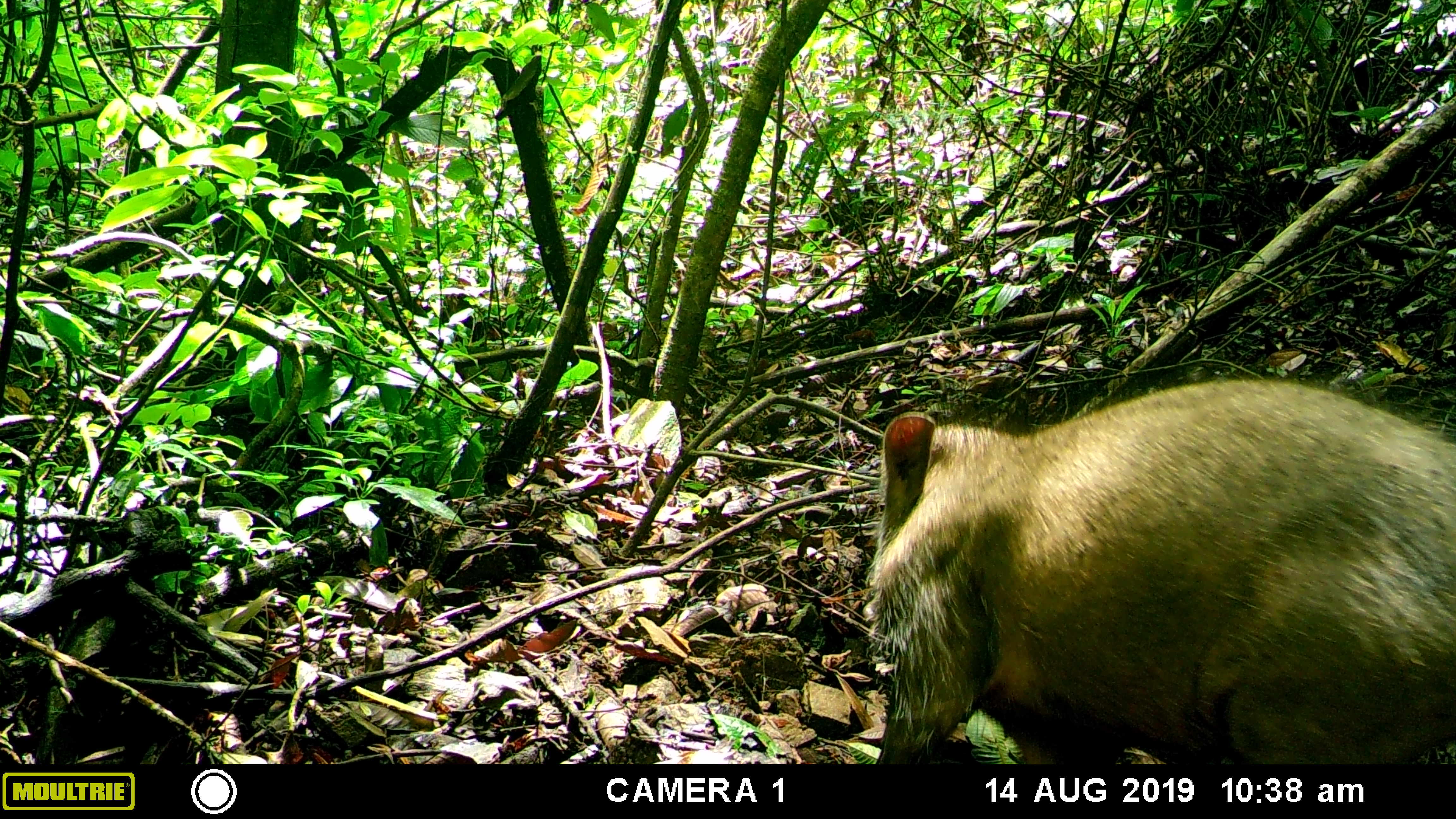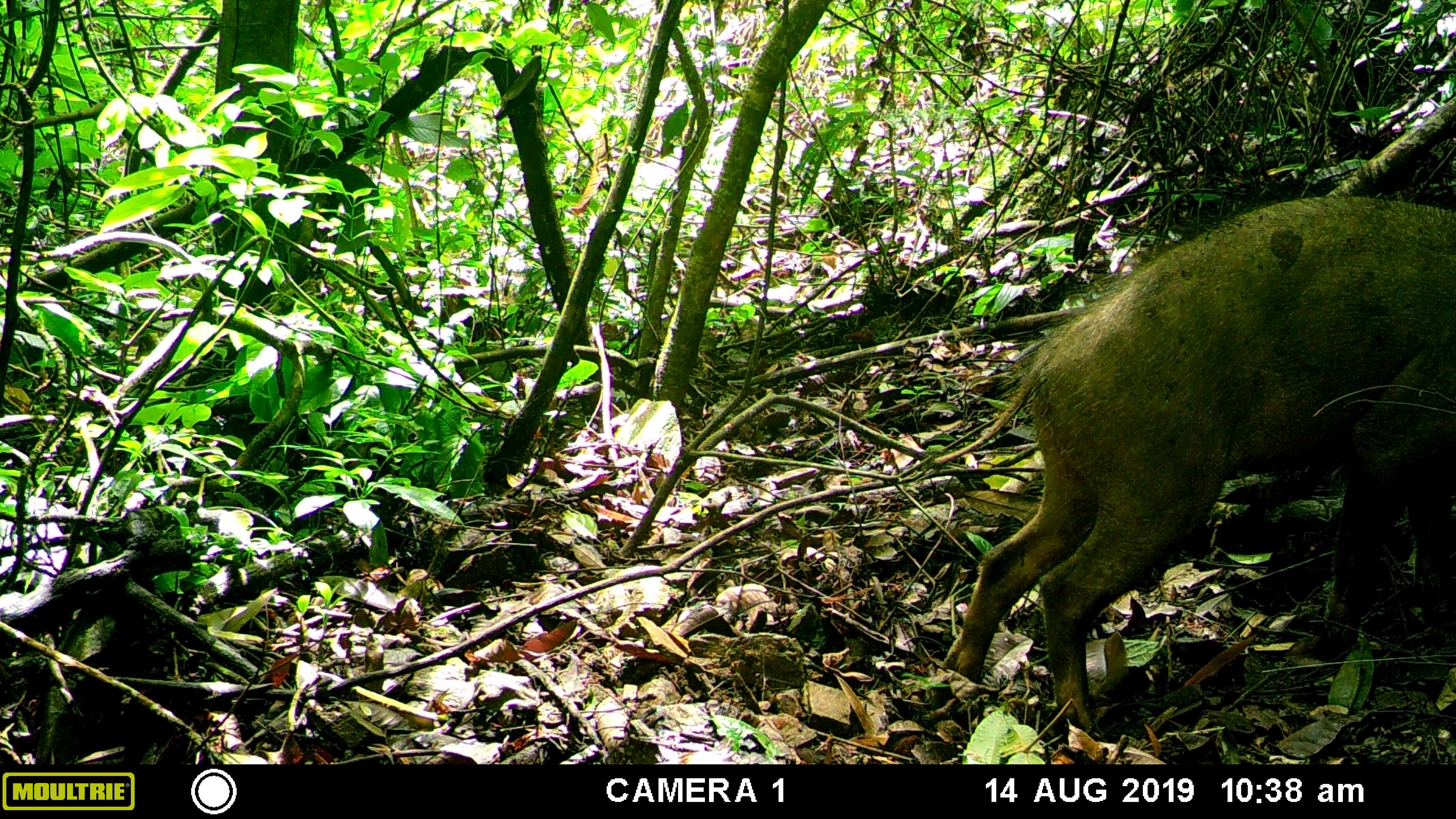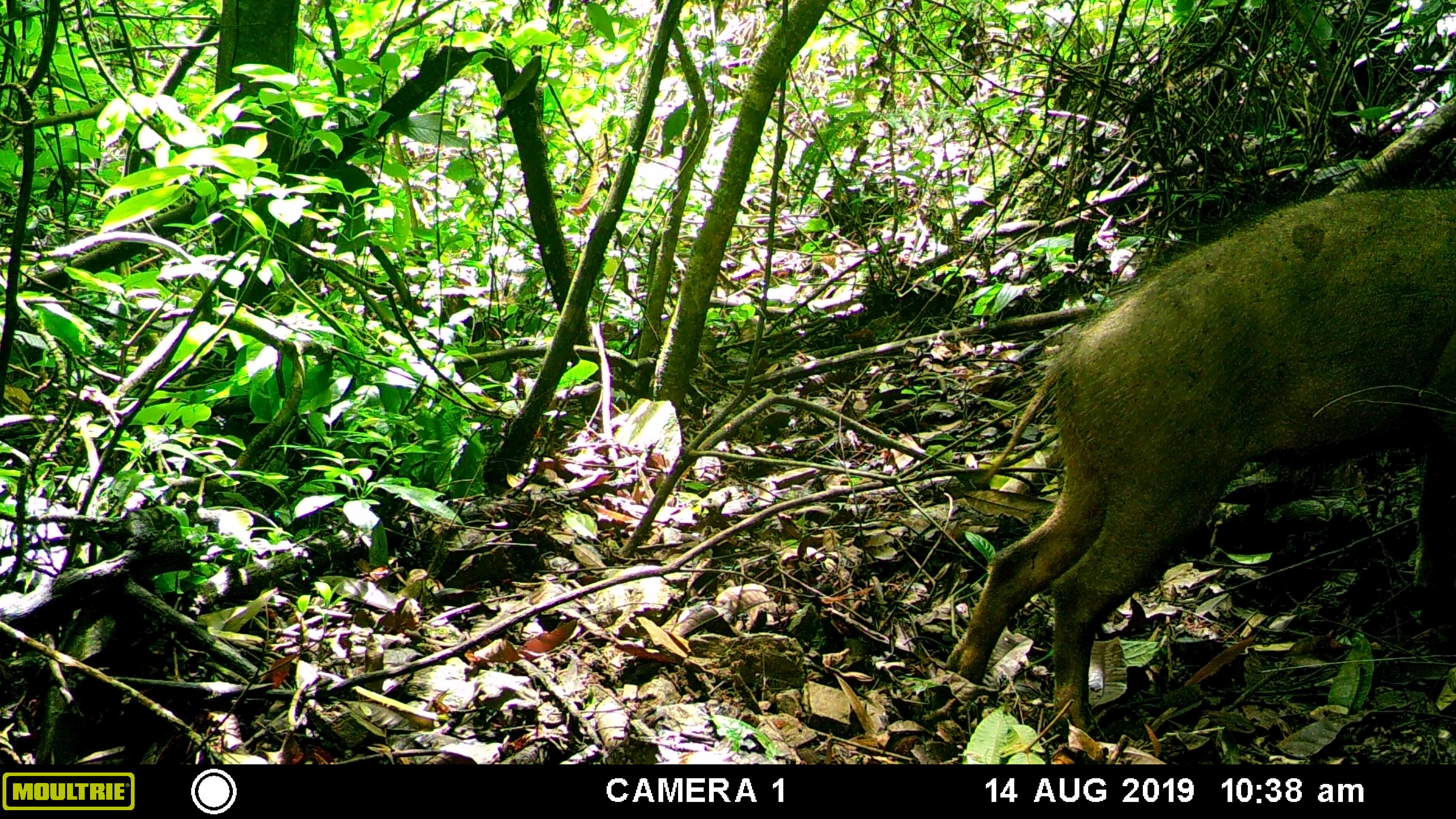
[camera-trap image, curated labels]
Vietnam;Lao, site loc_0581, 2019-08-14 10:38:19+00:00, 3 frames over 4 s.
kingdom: Animalia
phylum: Chordata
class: Mammalia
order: Artiodactyla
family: Suidae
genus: Sus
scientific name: Sus scrofa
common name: eurasian wild pig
Eurasian wild pig (Sus scrofa). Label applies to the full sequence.